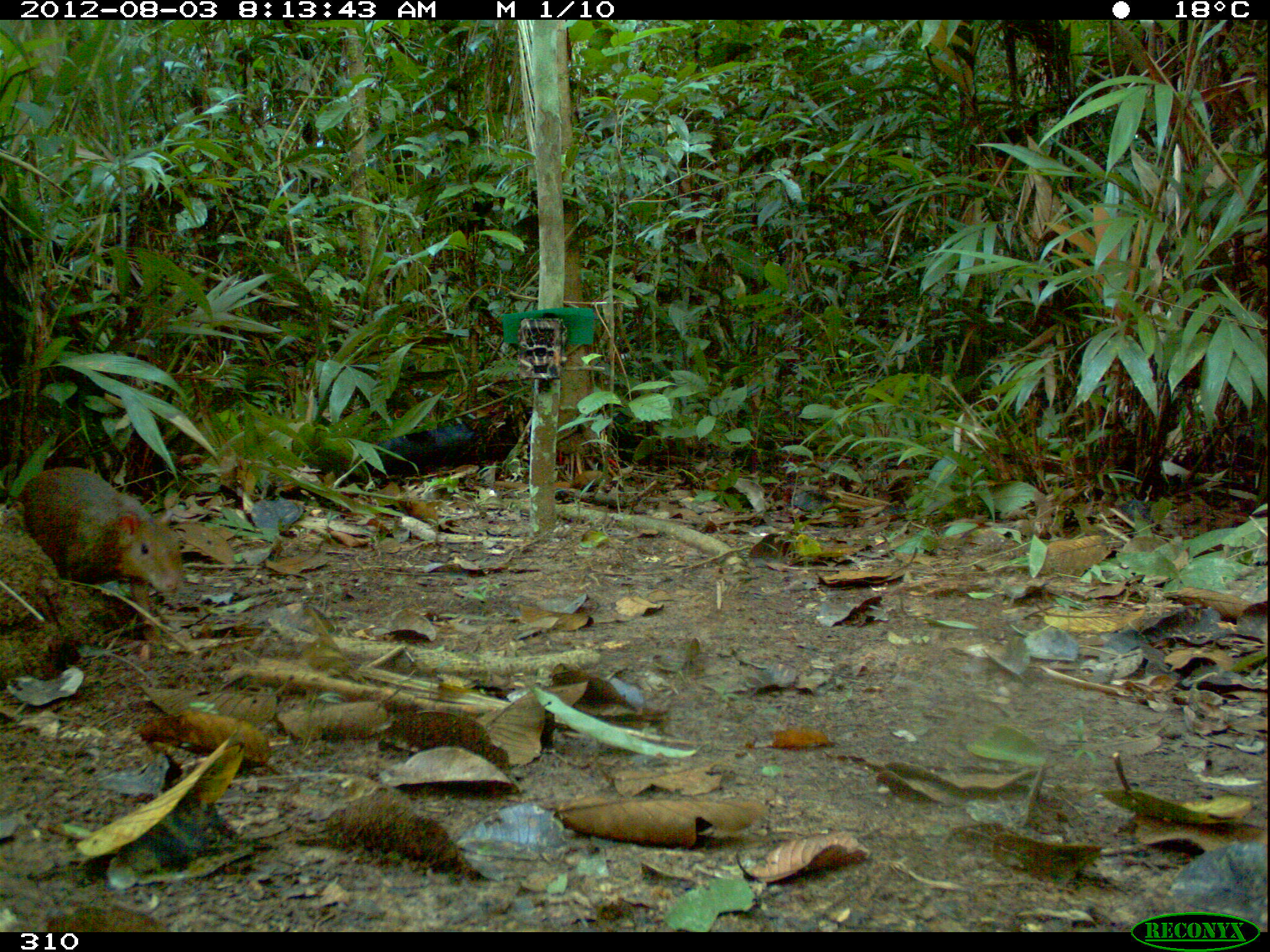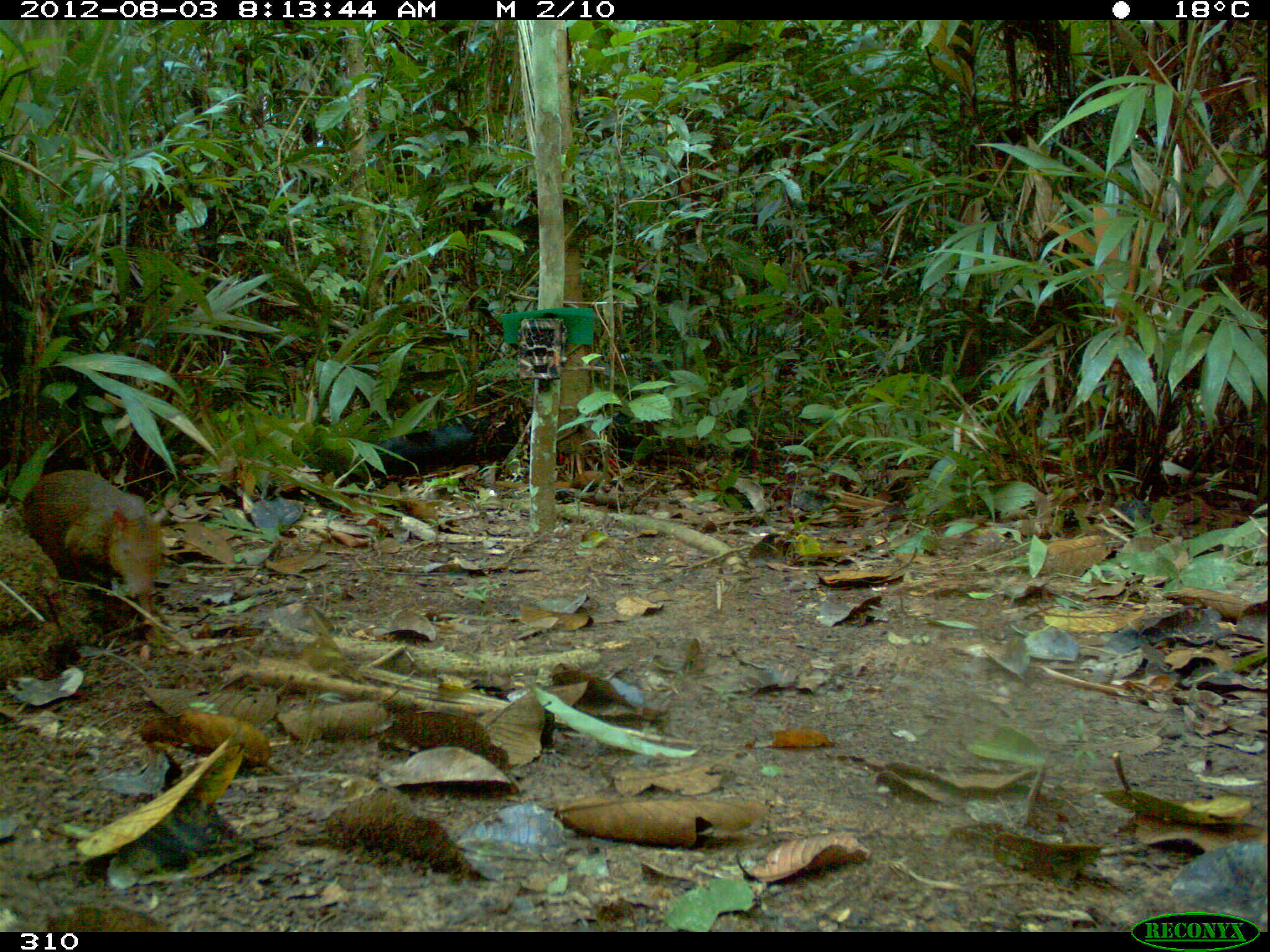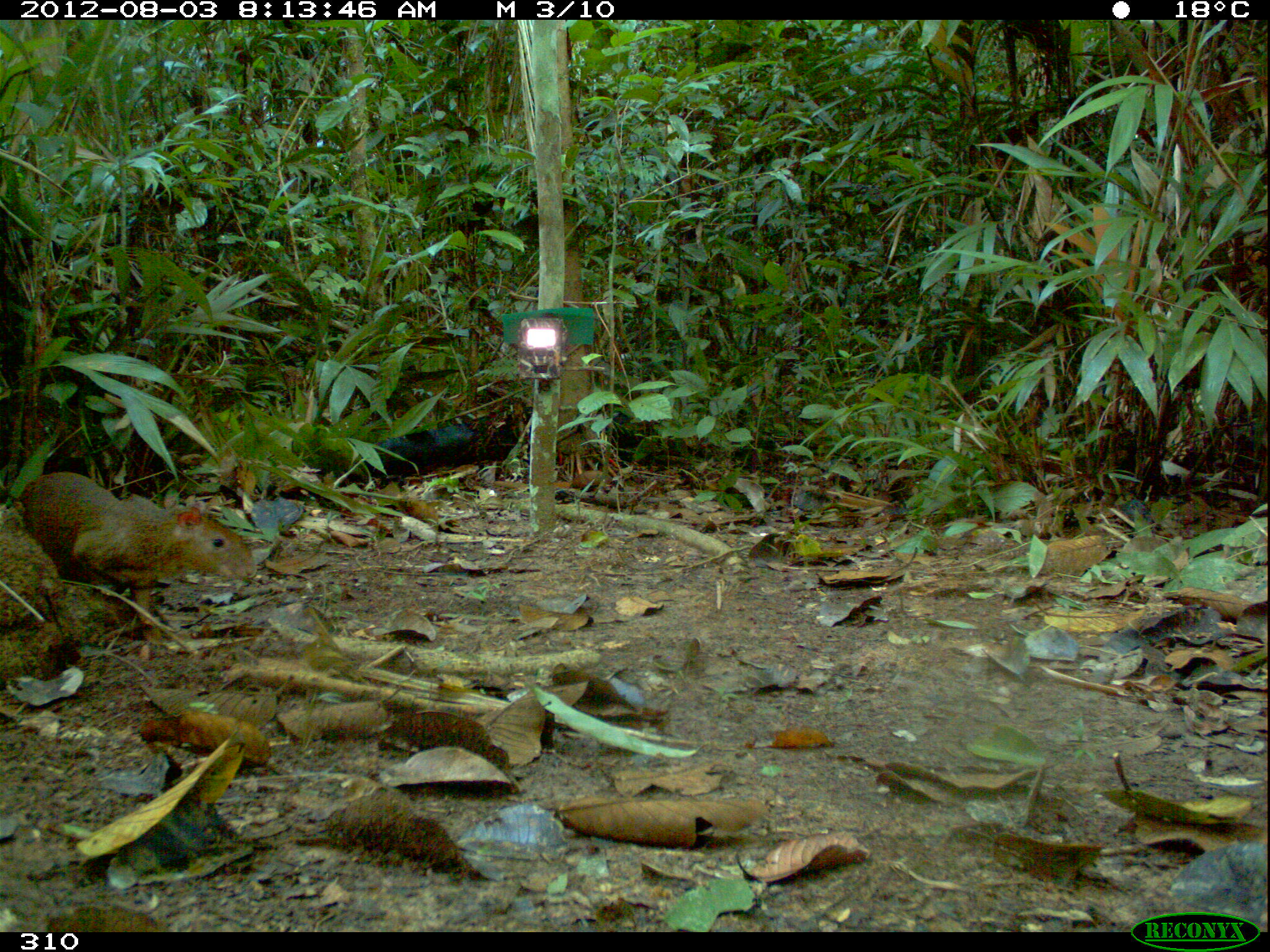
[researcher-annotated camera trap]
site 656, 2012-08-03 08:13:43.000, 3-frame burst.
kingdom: Animalia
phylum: Chordata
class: Mammalia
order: Rodentia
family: Dasyproctidae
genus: Dasyprocta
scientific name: Dasyprocta punctata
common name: central american agouti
Dasyprocta punctata (central american agouti).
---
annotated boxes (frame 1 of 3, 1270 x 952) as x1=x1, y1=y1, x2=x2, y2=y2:
dasyprocta punctata: x1=20, y1=465, x2=183, y2=598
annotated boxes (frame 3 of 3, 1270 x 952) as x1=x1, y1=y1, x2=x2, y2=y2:
dasyprocta punctata: x1=18, y1=470, x2=260, y2=630